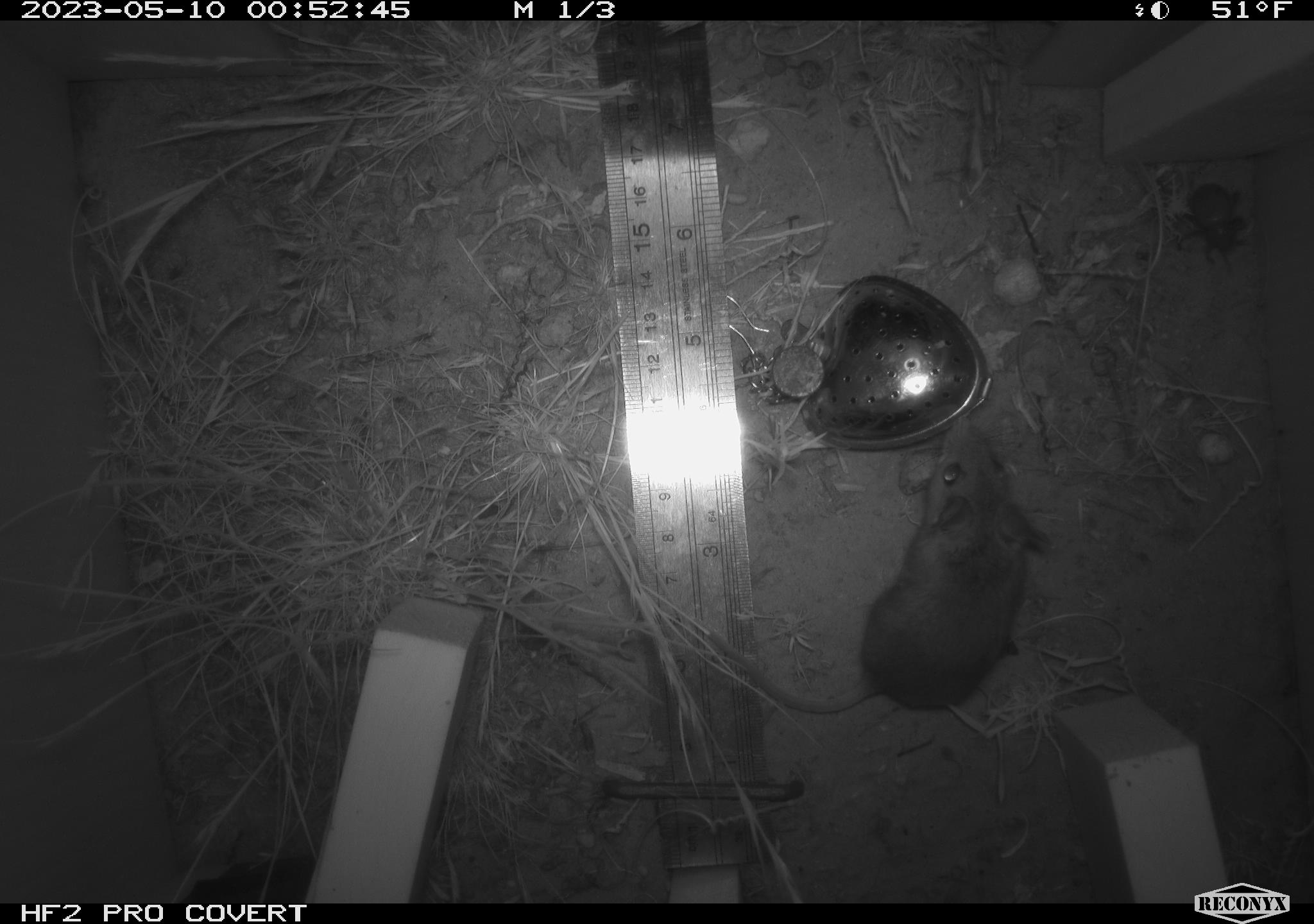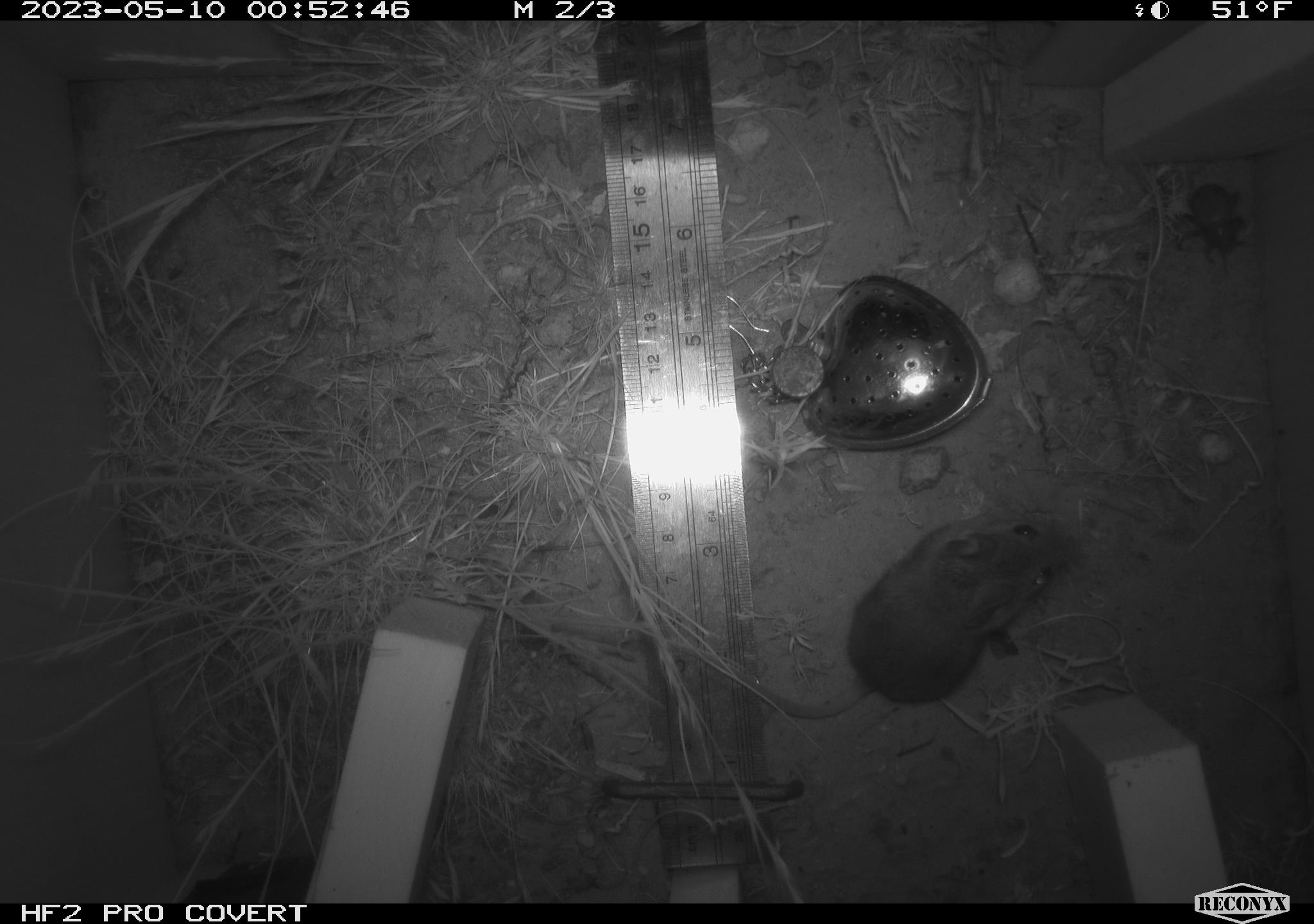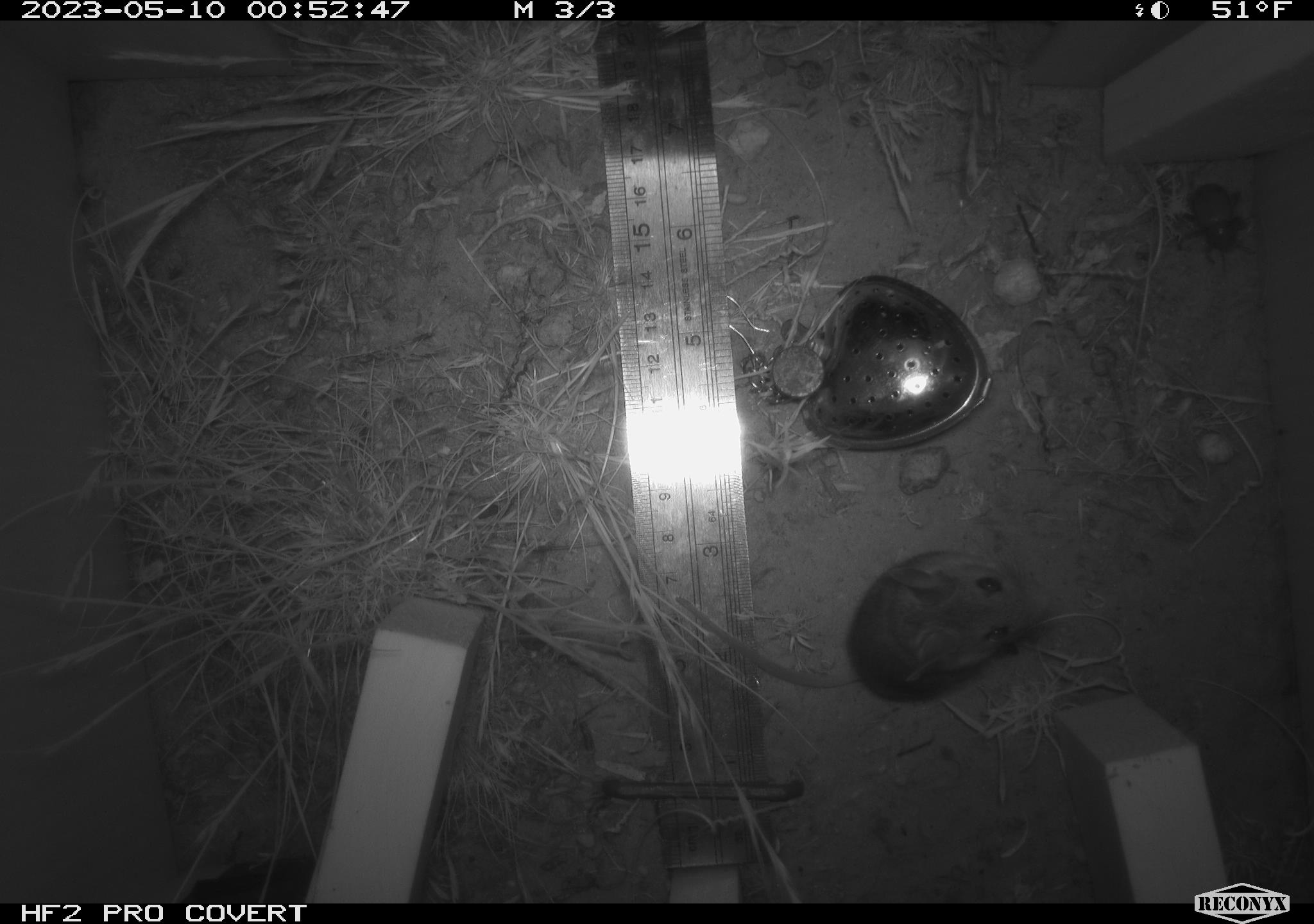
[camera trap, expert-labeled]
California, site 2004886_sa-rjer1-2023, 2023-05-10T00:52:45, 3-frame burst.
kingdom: Animalia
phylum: Chordata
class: Mammalia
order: Rodentia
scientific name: Rodentia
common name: mouse species